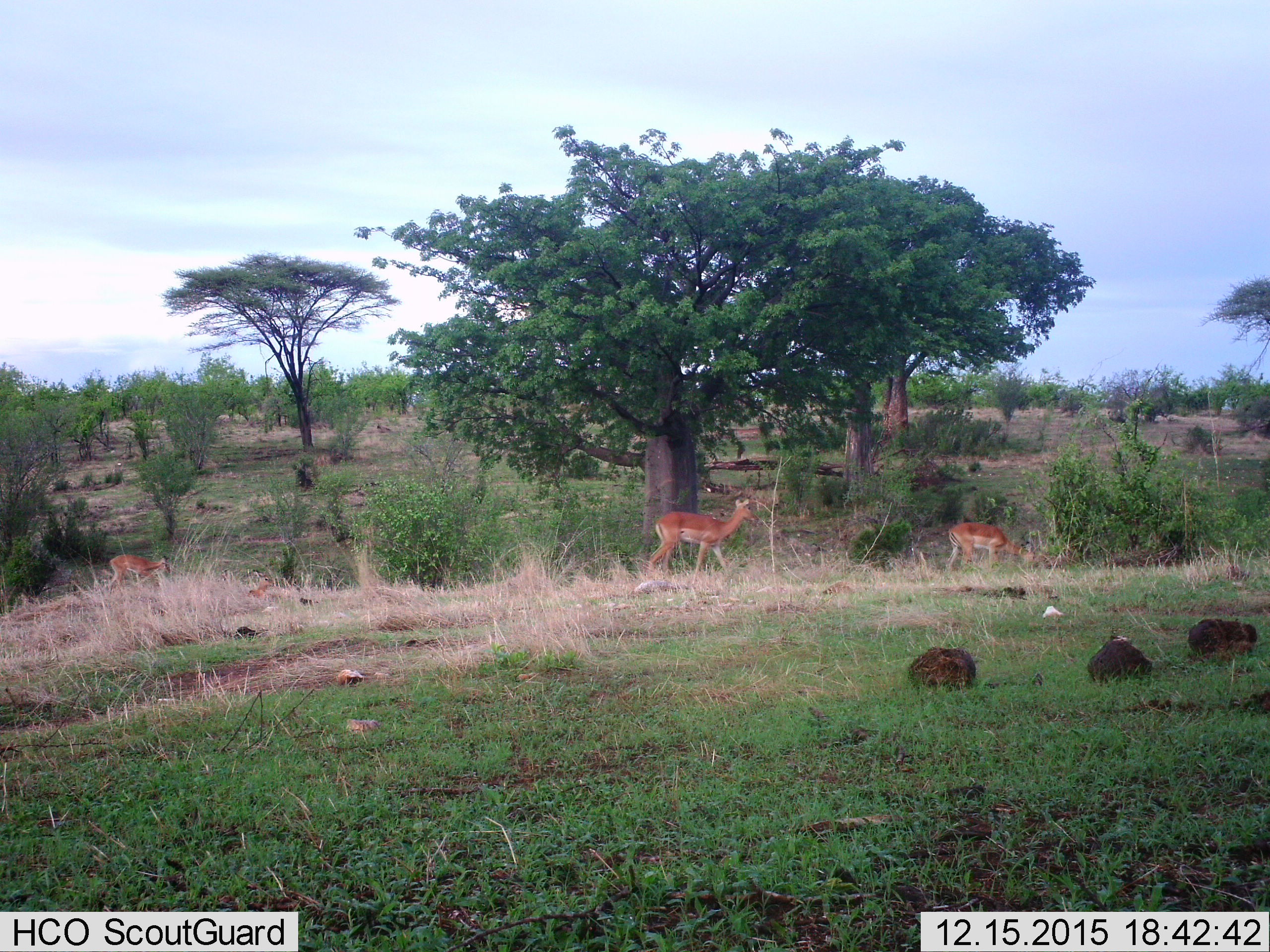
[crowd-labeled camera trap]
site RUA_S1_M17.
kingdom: Animalia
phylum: Chordata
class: Mammalia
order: Artiodactyla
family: Bovidae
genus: Aepyceros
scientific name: Aepyceros melampus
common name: impala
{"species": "impala (Aepyceros melampus)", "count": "4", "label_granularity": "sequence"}